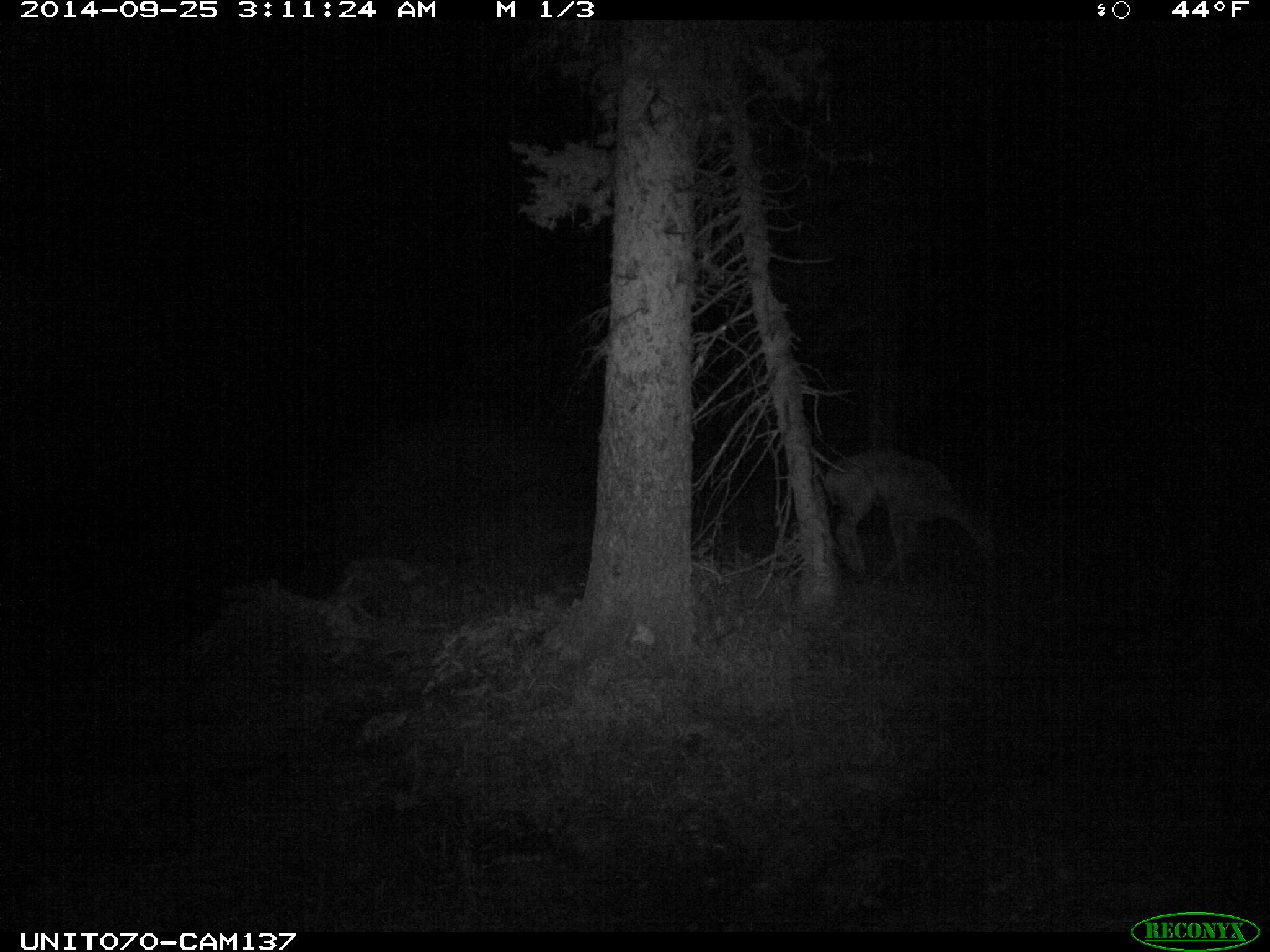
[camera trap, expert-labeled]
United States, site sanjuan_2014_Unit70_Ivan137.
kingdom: Animalia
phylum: Chordata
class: Mammalia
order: Artiodactyla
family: Cervidae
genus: Odocoileus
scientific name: Odocoileus hemionus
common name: mule deer